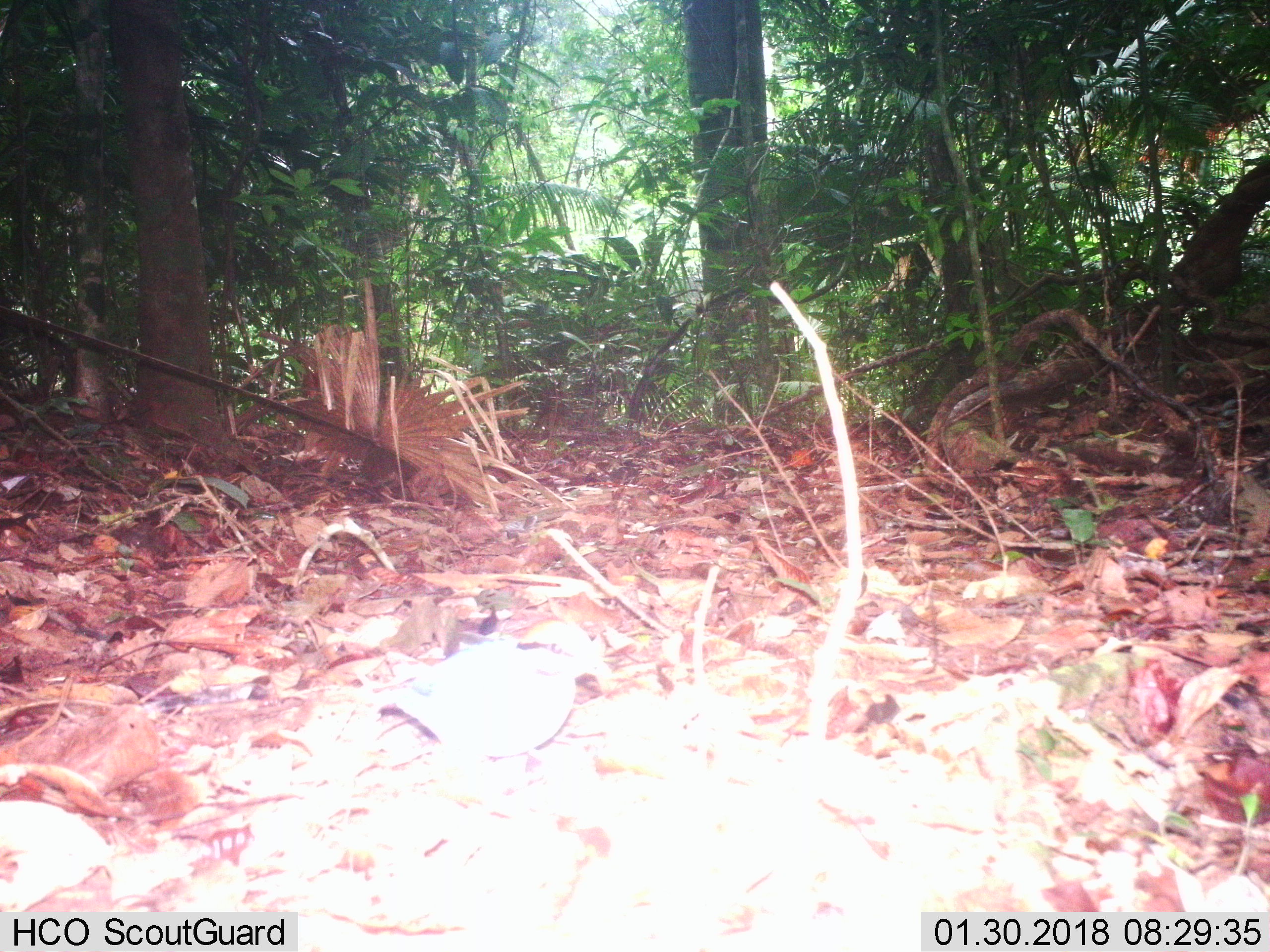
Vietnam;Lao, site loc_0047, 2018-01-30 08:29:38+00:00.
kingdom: Animalia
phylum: Chordata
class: Aves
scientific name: Aves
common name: bird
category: unidentified bird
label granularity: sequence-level